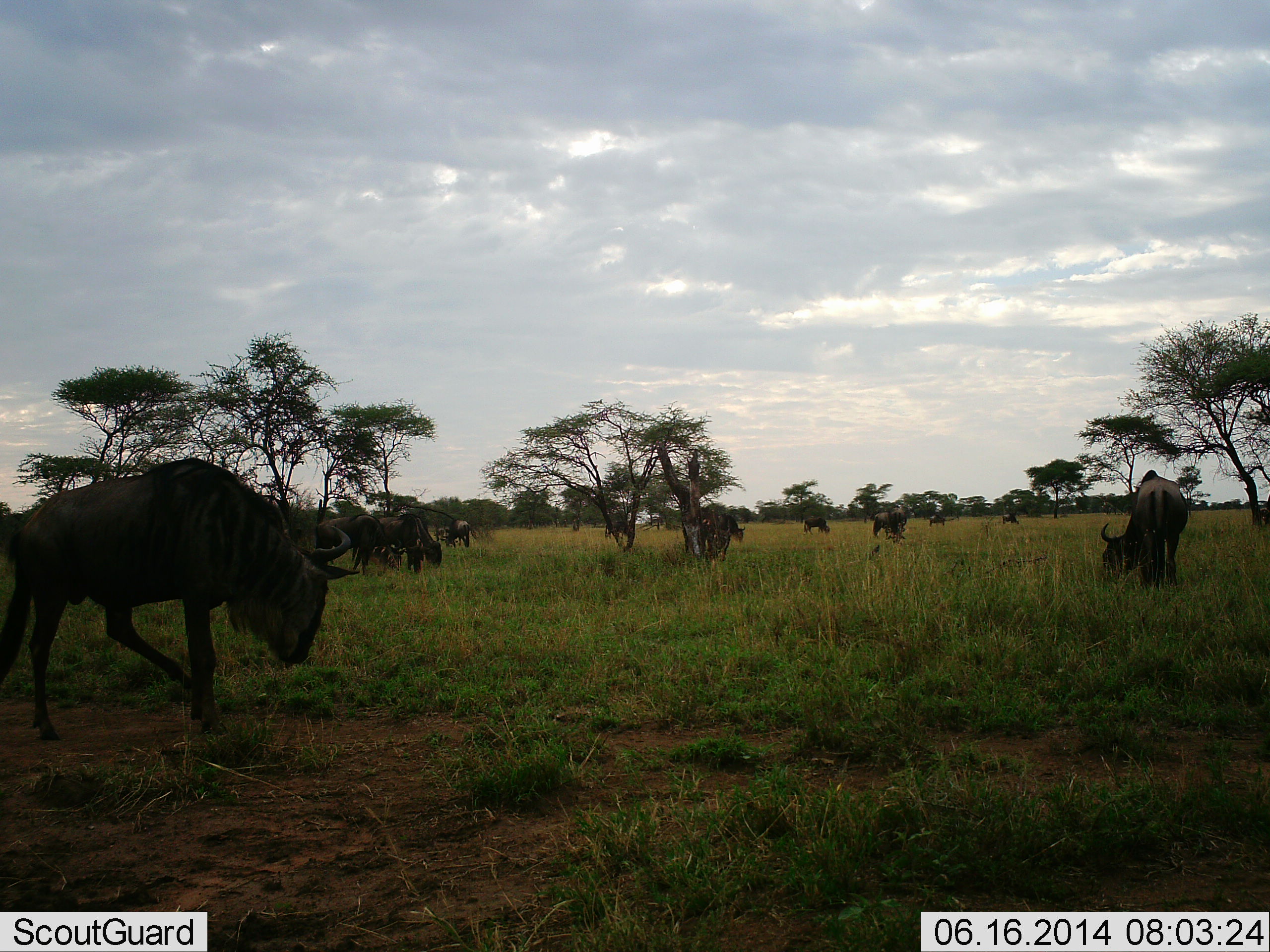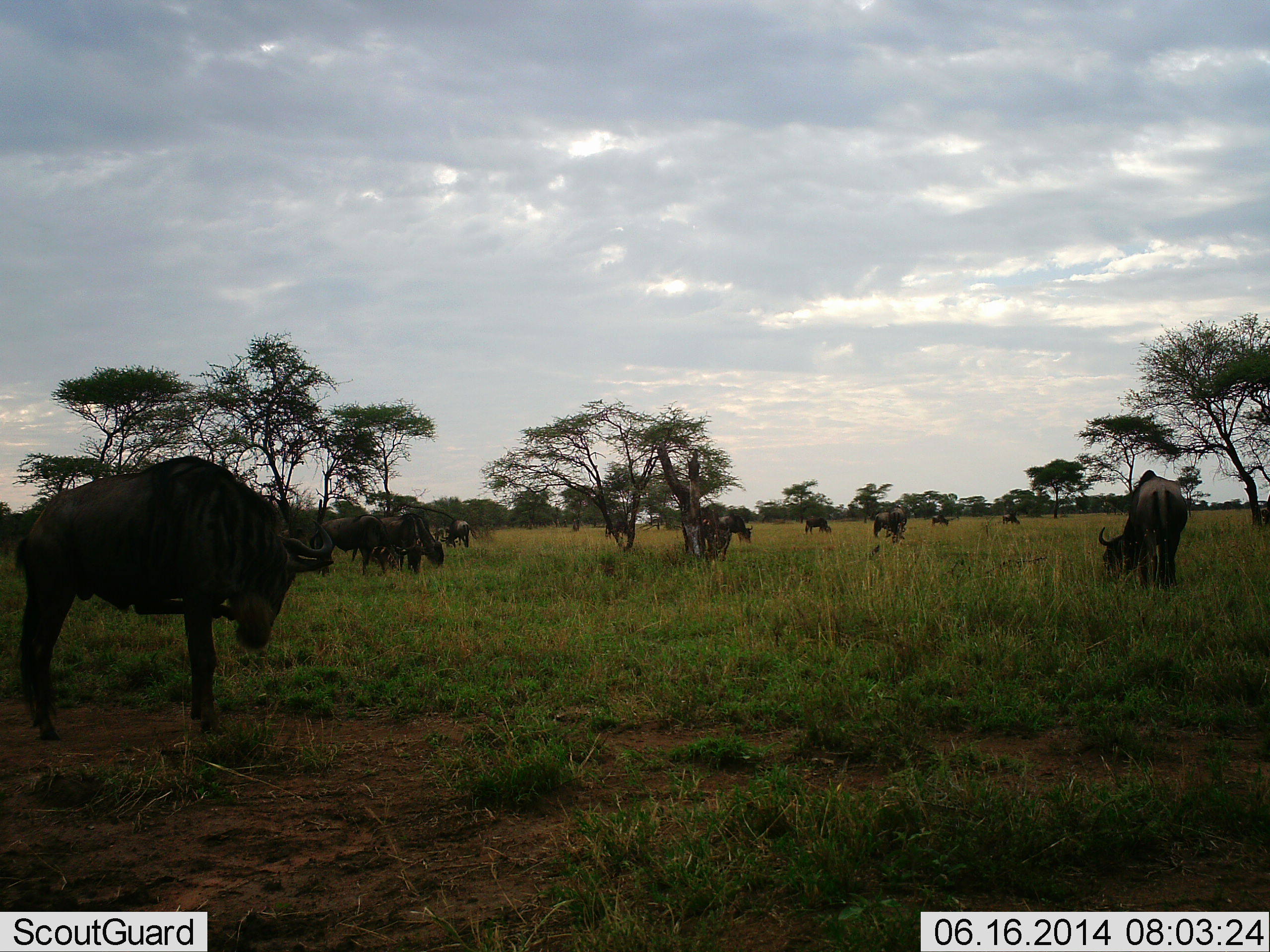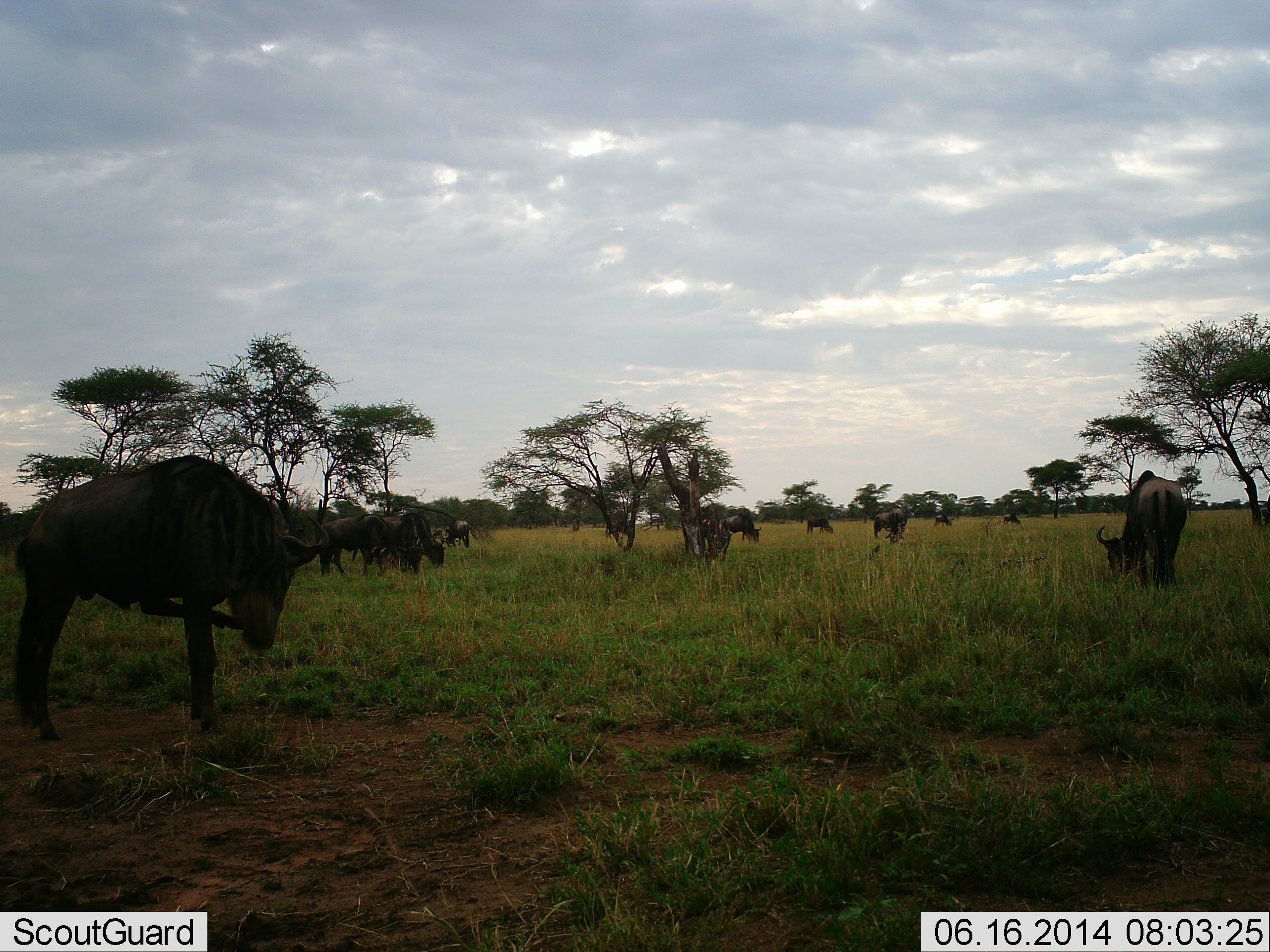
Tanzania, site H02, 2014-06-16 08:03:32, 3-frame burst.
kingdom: Animalia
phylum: Chordata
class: Mammalia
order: Artiodactyla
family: Bovidae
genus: Connochaetes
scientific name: Connochaetes taurinus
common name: blue wildebeest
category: wildebeest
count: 11-50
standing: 70%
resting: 0%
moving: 10%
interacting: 0%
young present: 0%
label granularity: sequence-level